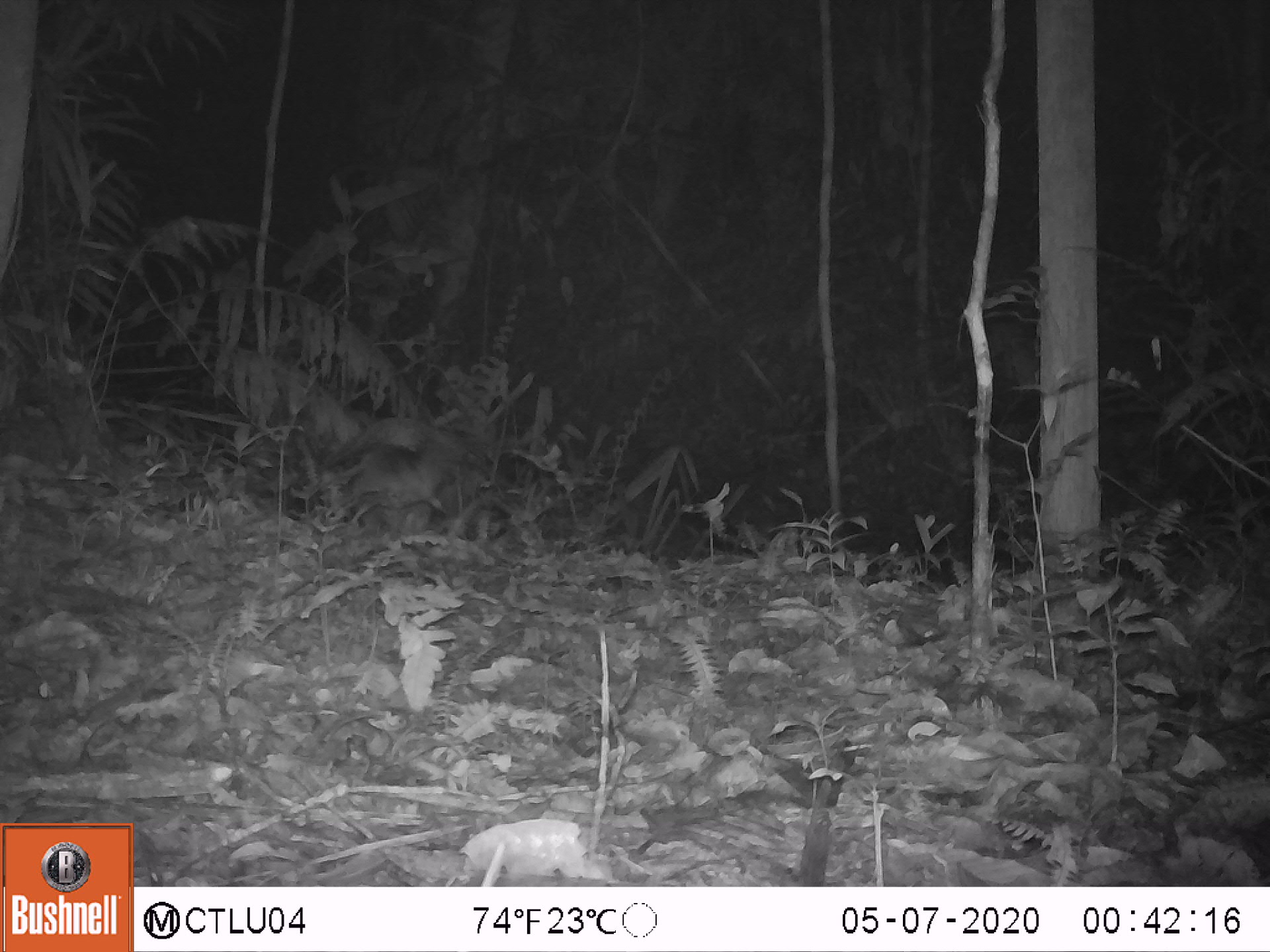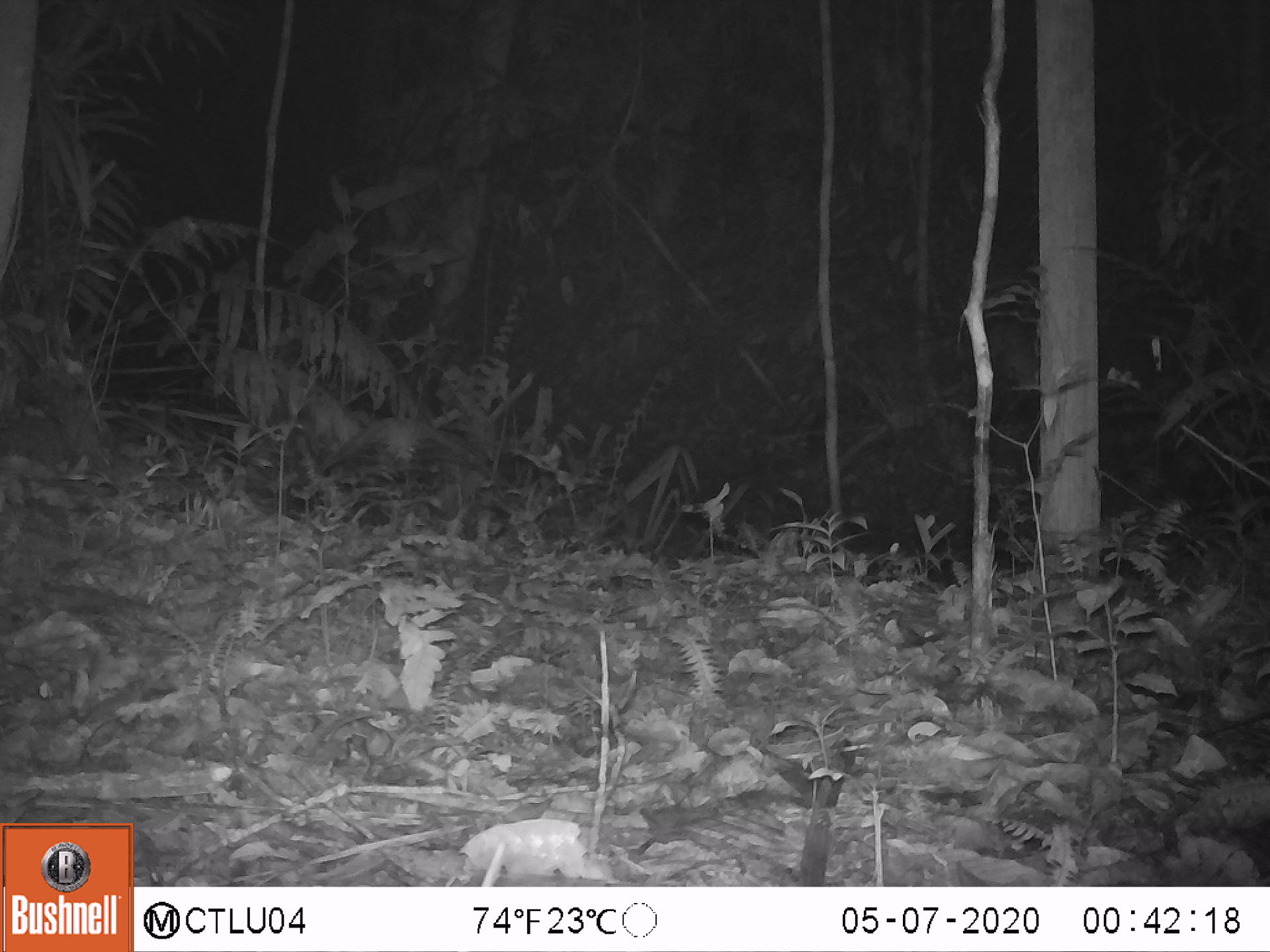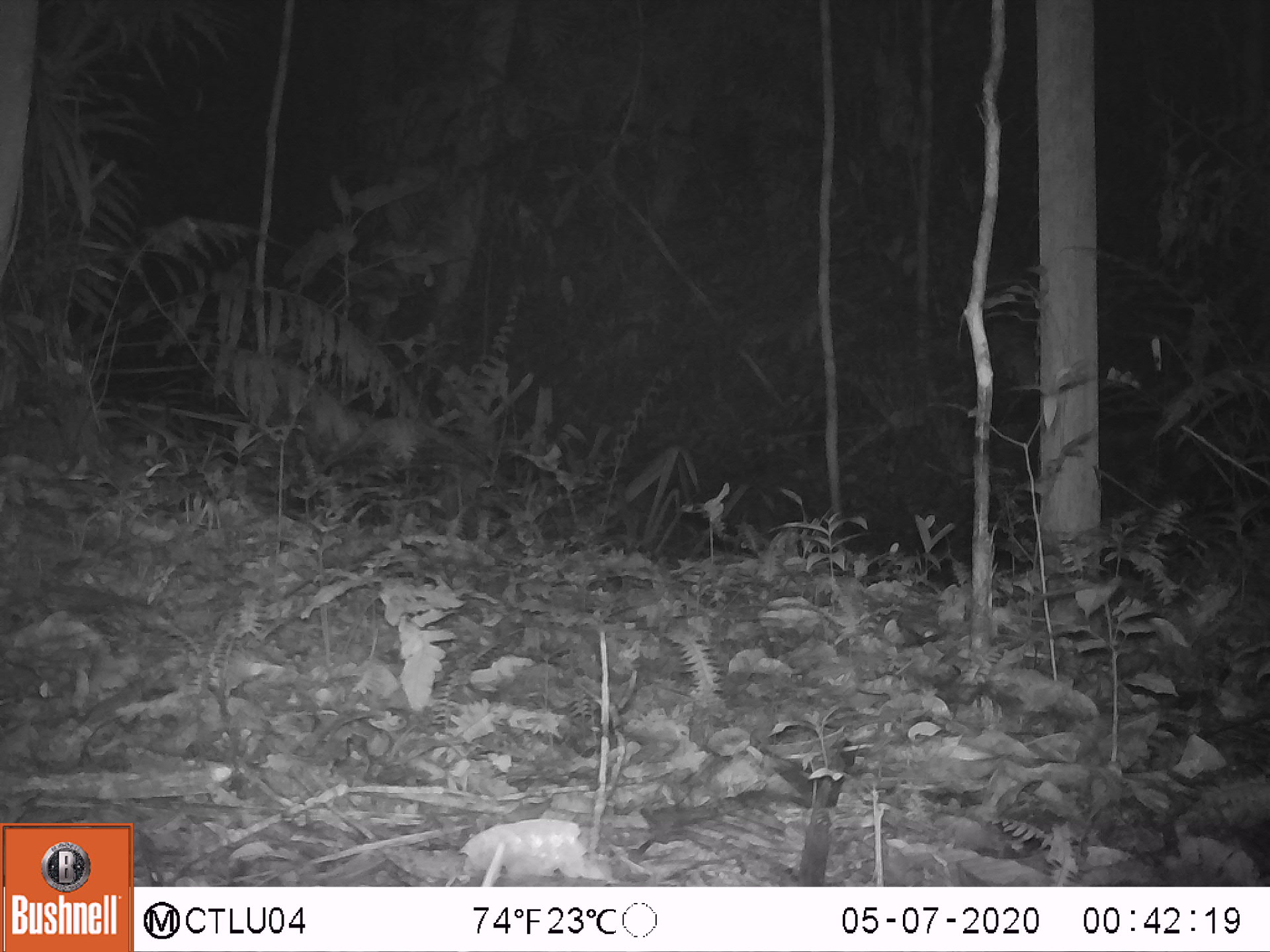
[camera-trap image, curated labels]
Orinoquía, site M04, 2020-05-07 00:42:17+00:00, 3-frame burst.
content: unidentified animal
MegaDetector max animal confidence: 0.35